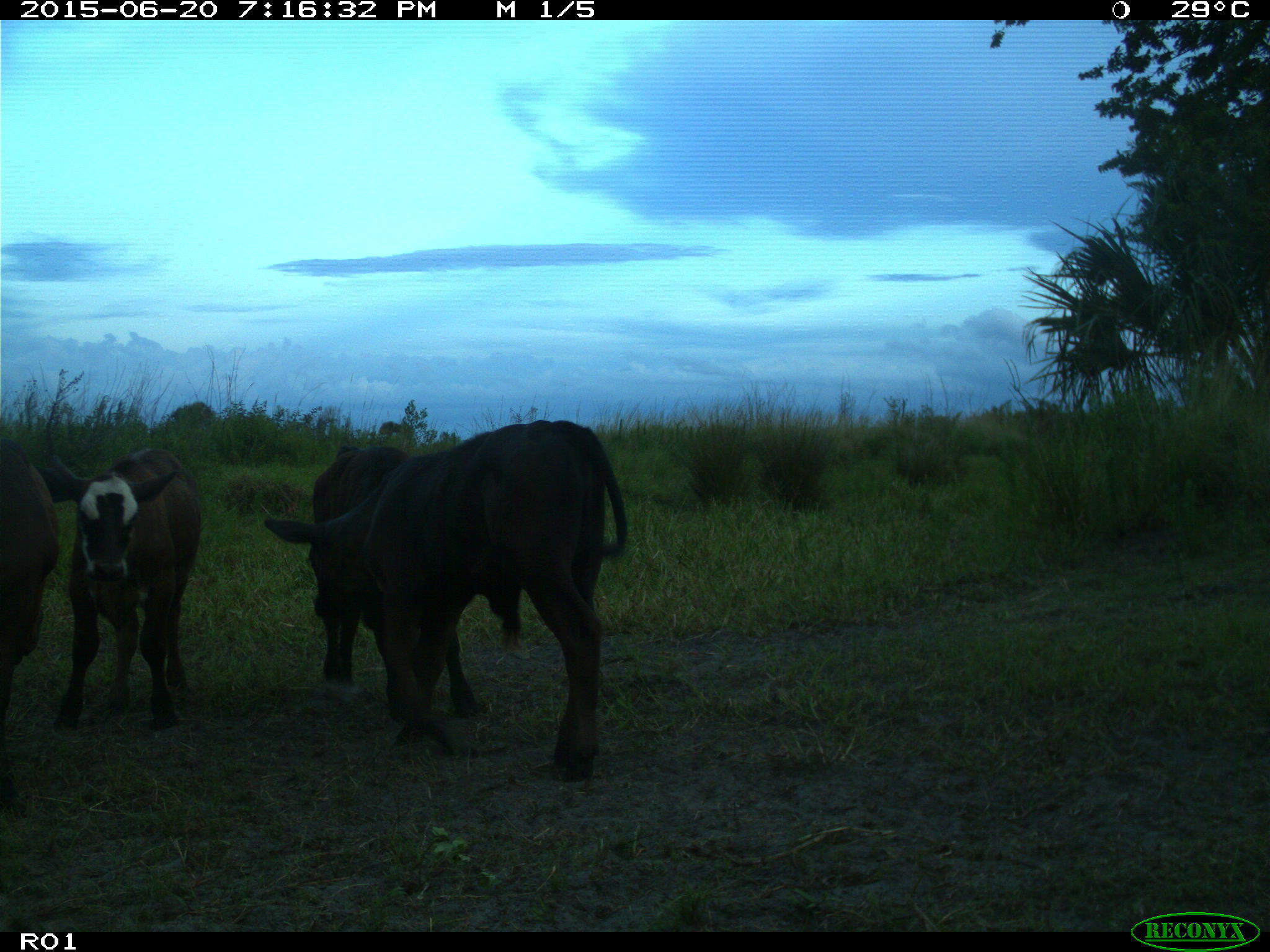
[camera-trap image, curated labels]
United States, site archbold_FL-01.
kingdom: Animalia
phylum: Chordata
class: Mammalia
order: Artiodactyla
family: Bovidae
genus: Bos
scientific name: Bos taurus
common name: domestic cow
Bos taurus (domestic cow).